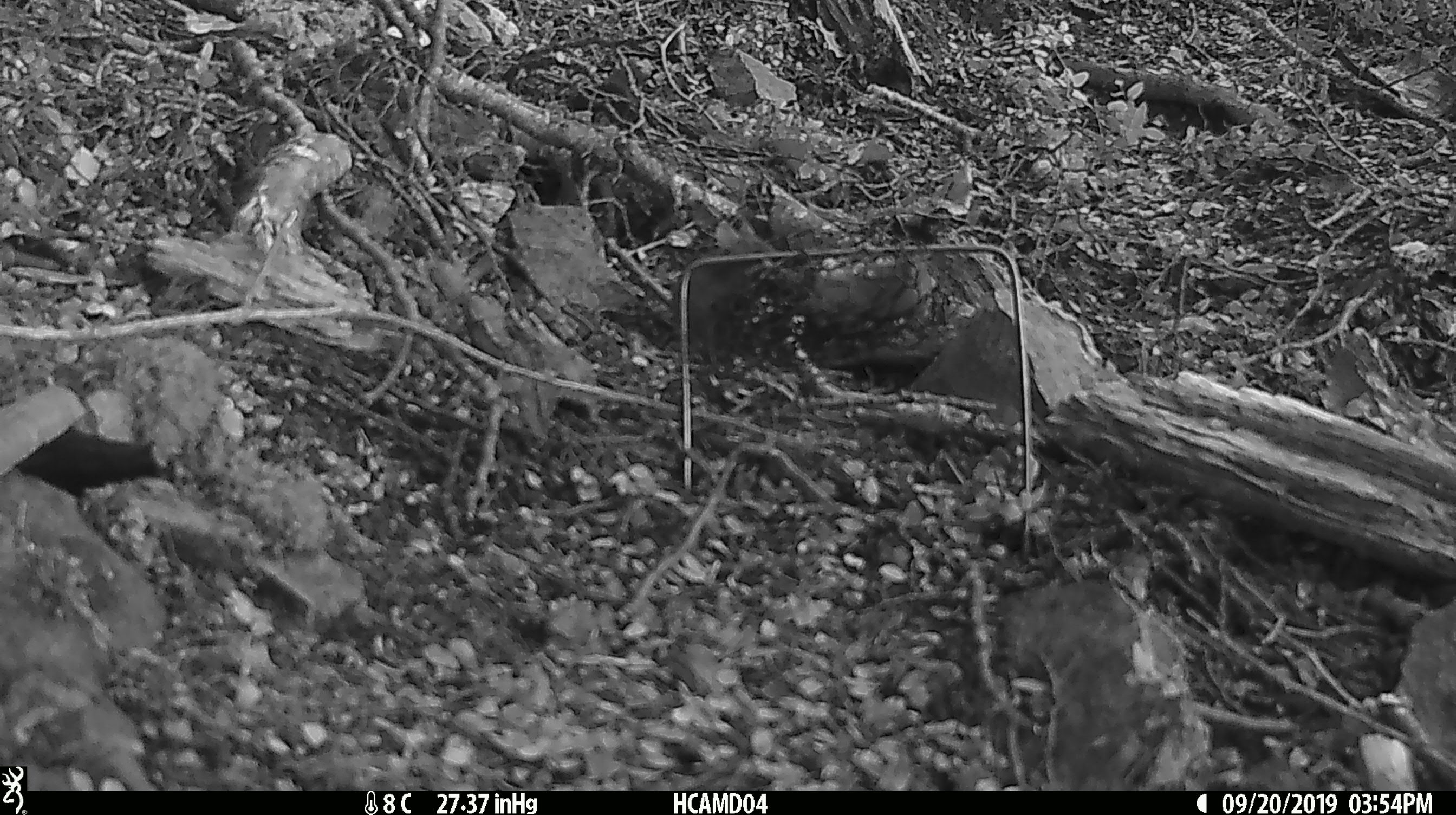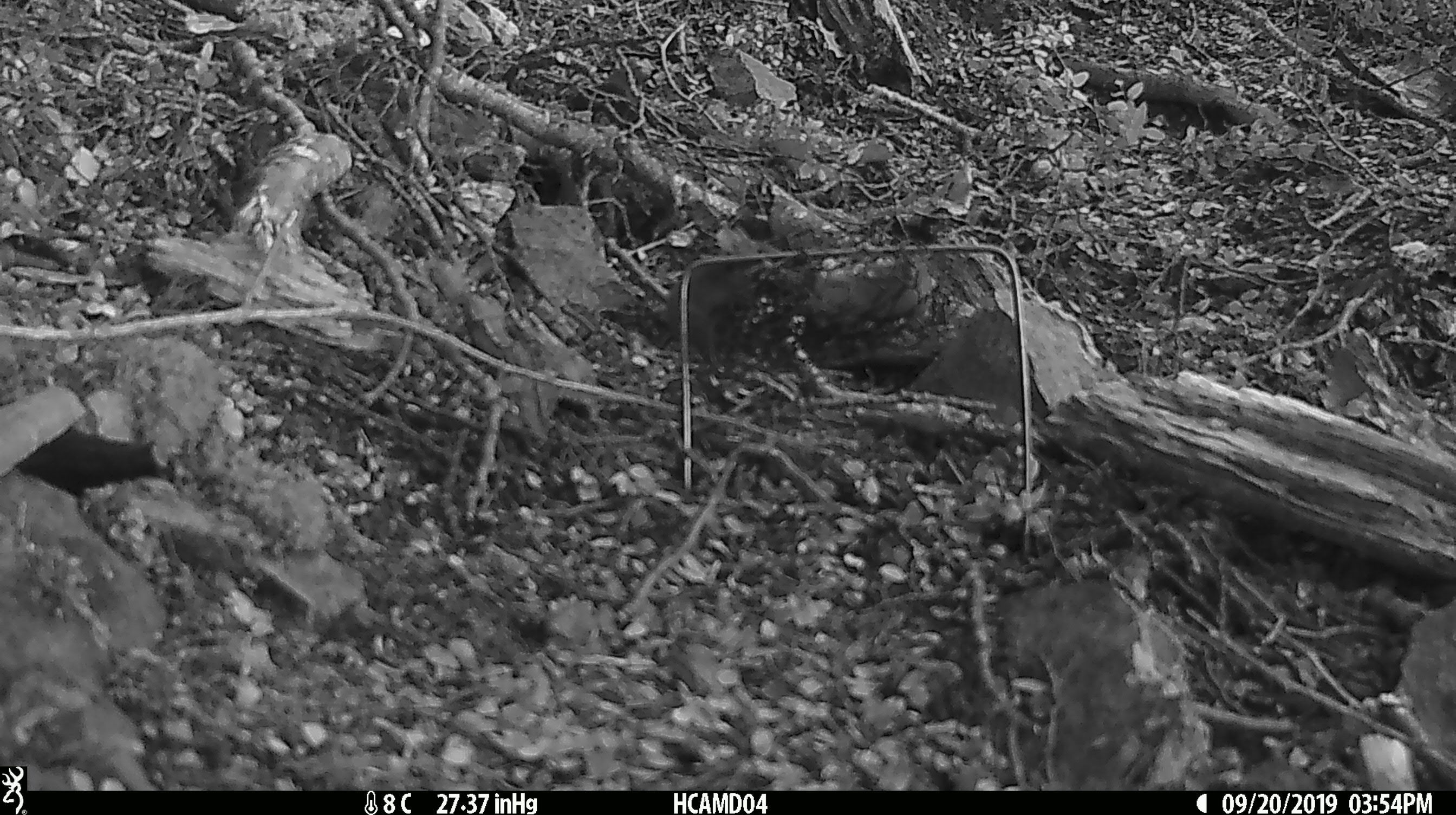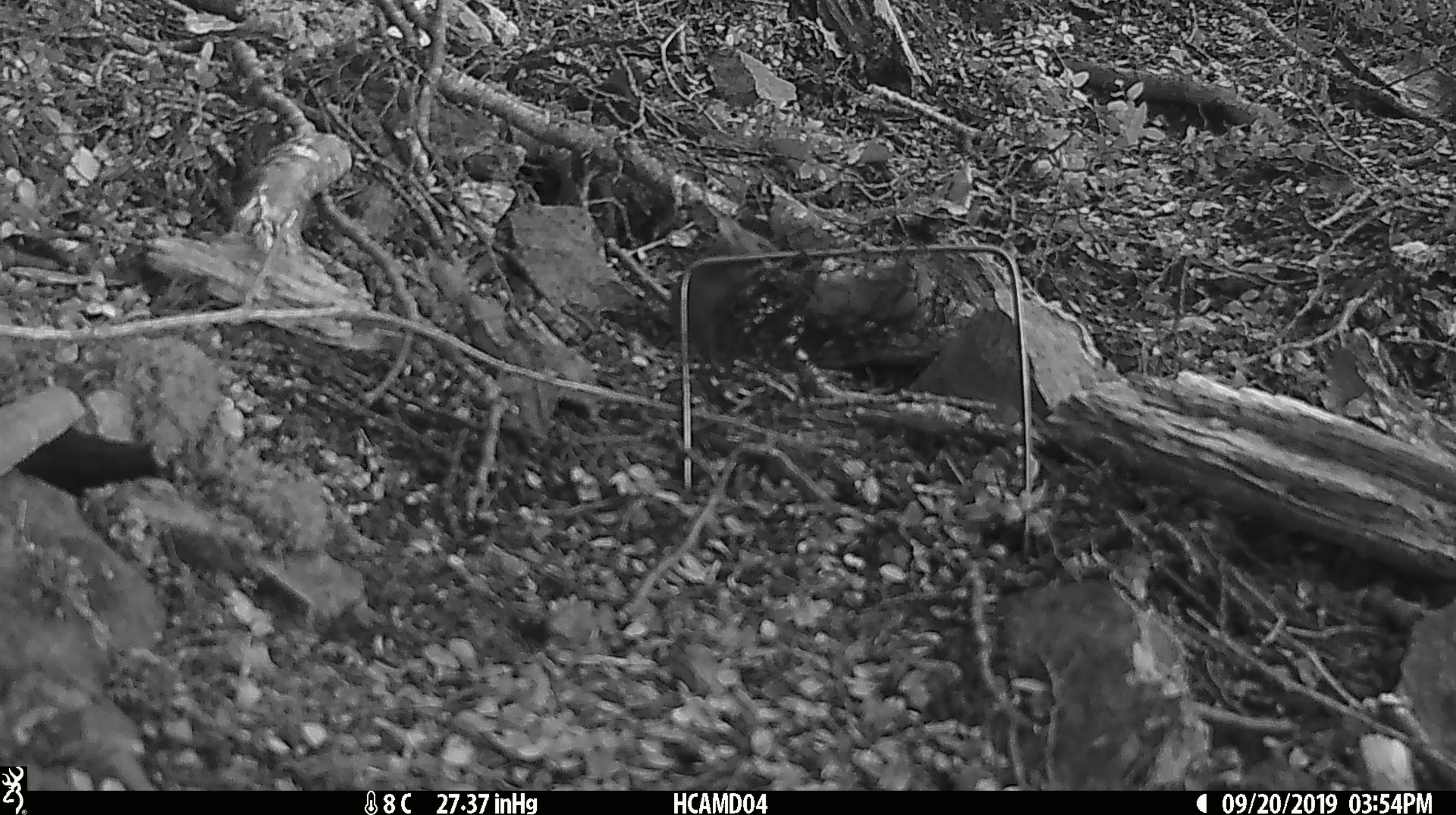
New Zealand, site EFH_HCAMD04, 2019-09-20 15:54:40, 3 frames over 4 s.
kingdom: Animalia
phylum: Chordata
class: Mammalia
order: Rodentia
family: Muridae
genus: Mus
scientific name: Mus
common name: mouse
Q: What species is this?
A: Mouse (Mus).